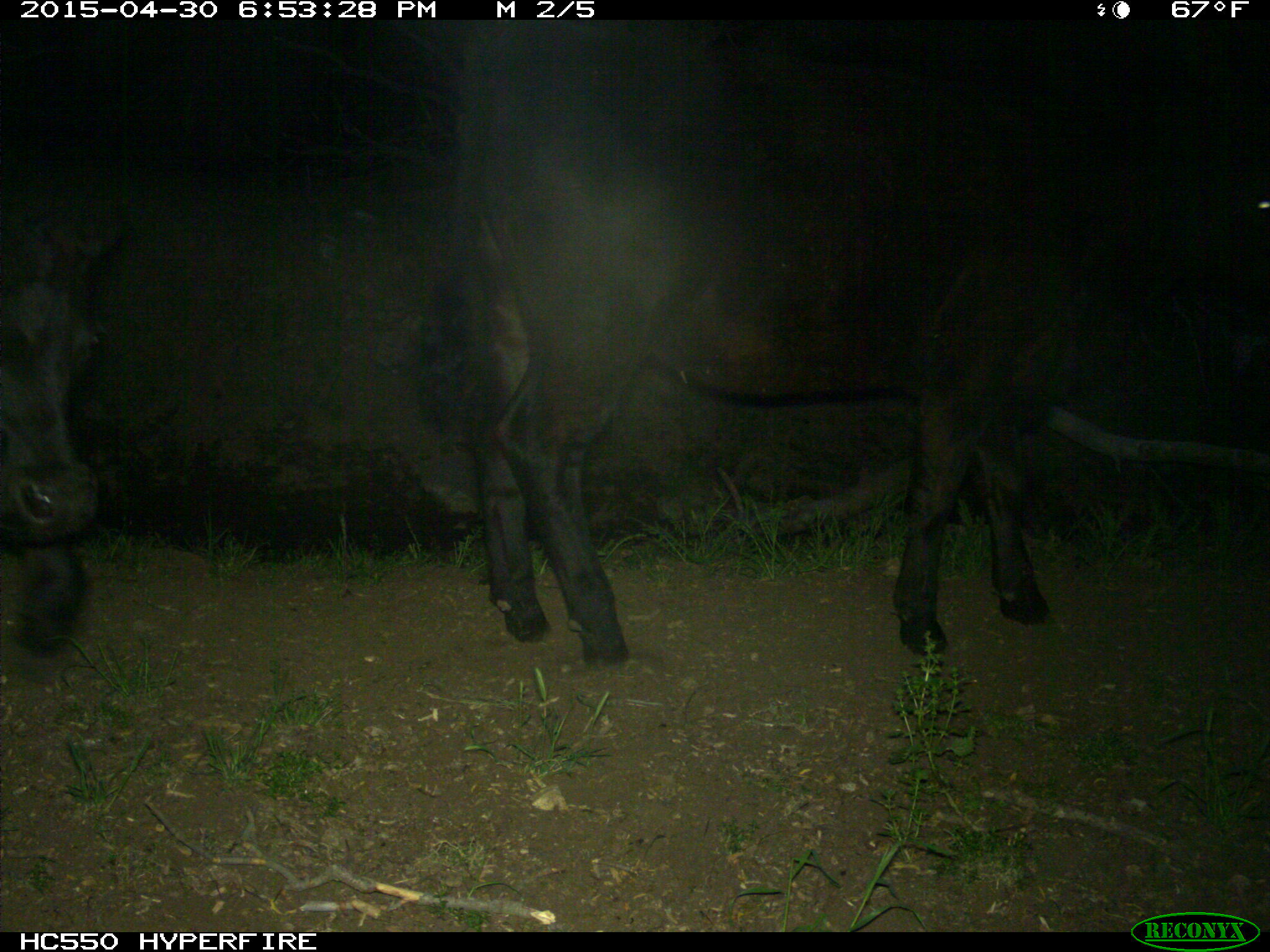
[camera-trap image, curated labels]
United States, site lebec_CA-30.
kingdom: Animalia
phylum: Chordata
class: Mammalia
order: Artiodactyla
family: Bovidae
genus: Bos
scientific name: Bos taurus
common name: domestic cow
Bos taurus (domestic cow).